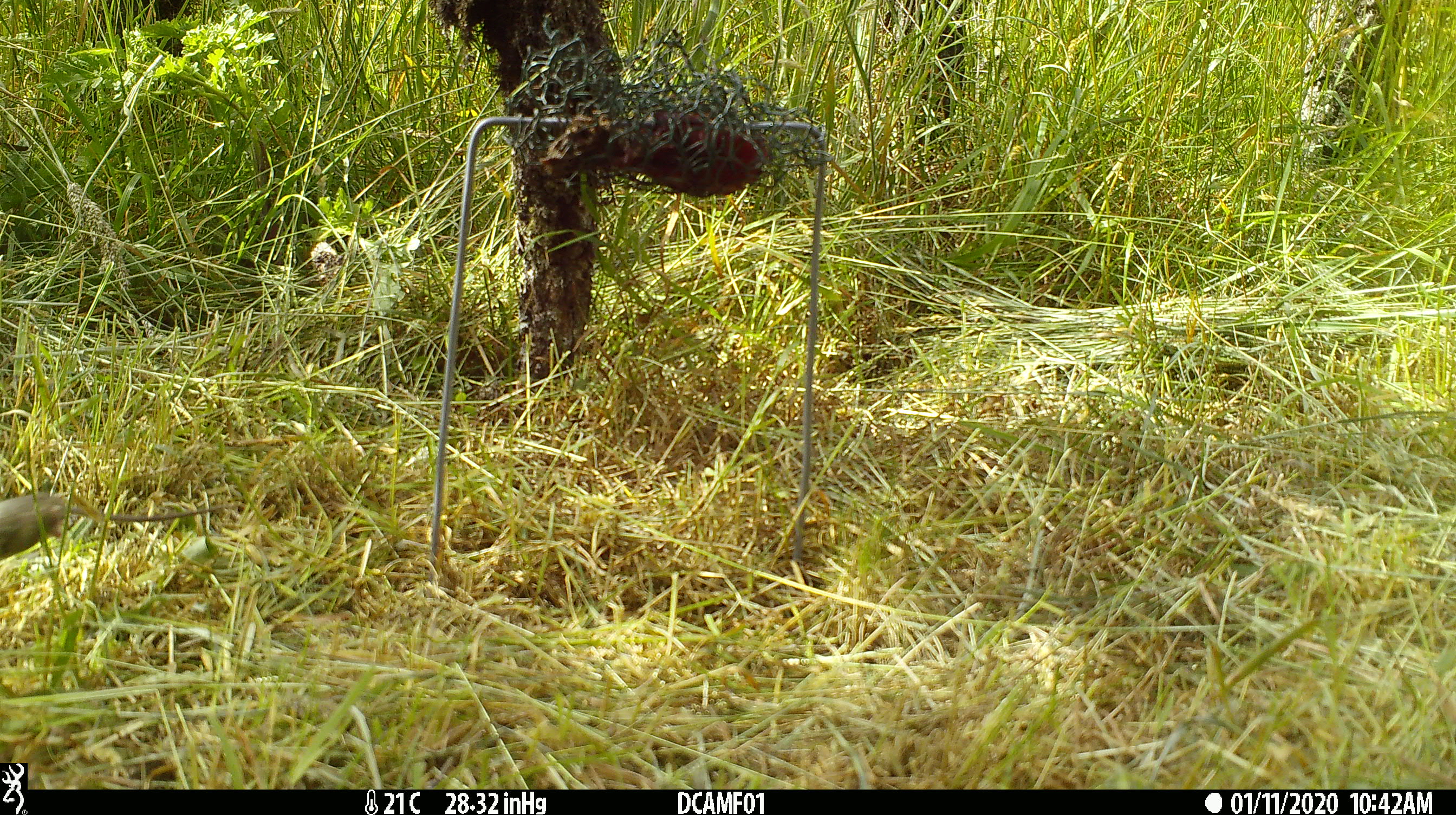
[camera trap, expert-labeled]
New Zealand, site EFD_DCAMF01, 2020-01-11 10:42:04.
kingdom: Animalia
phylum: Chordata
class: Mammalia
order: Rodentia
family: Muridae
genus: Mus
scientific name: Mus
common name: mouse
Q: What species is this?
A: Mouse (Mus).